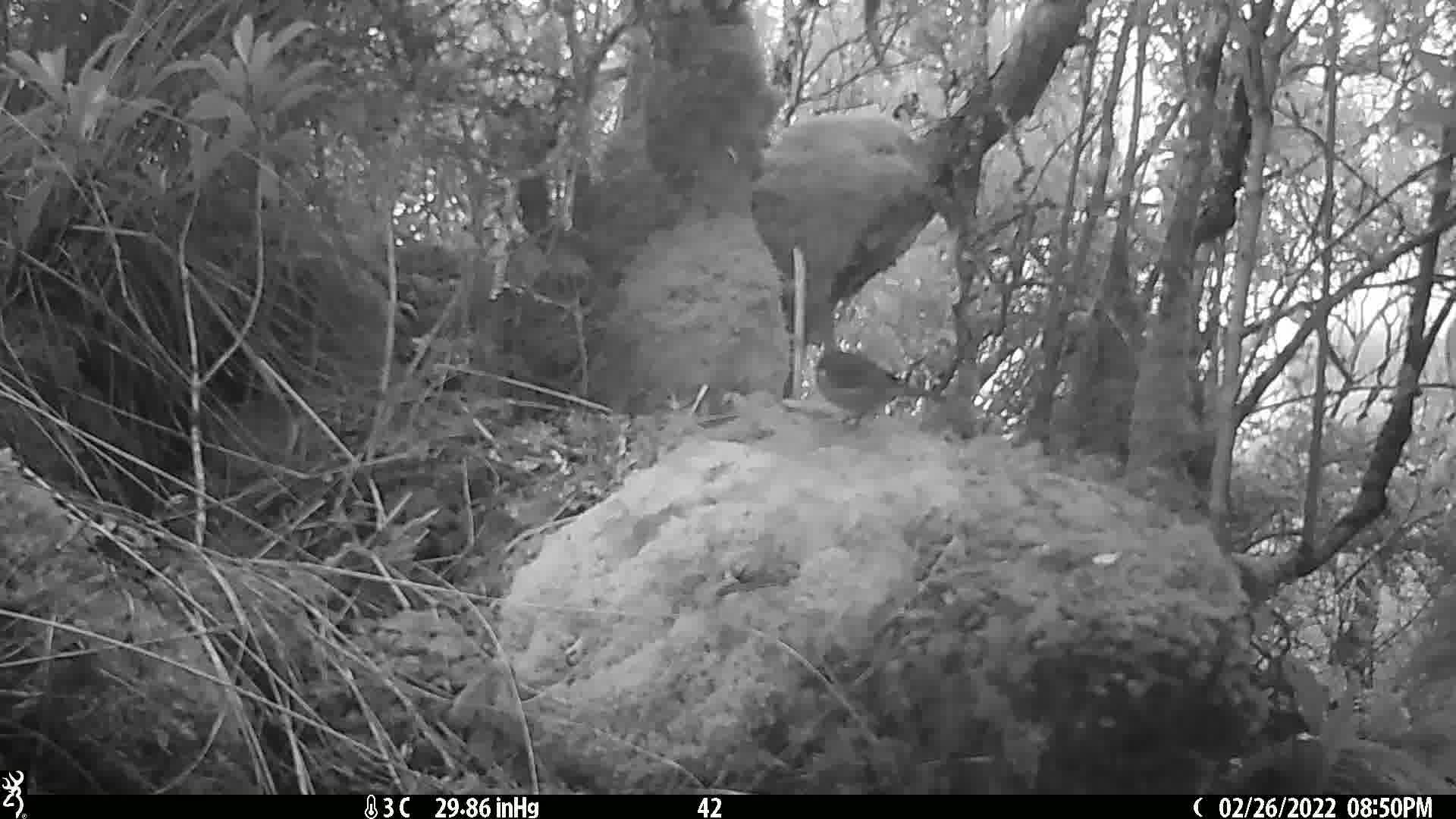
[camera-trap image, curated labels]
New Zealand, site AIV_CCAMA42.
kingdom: Animalia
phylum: Chordata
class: Aves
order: Passeriformes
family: Meliphagidae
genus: Anthornis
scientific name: Anthornis melanura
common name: new zealand bellbird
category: bellbird